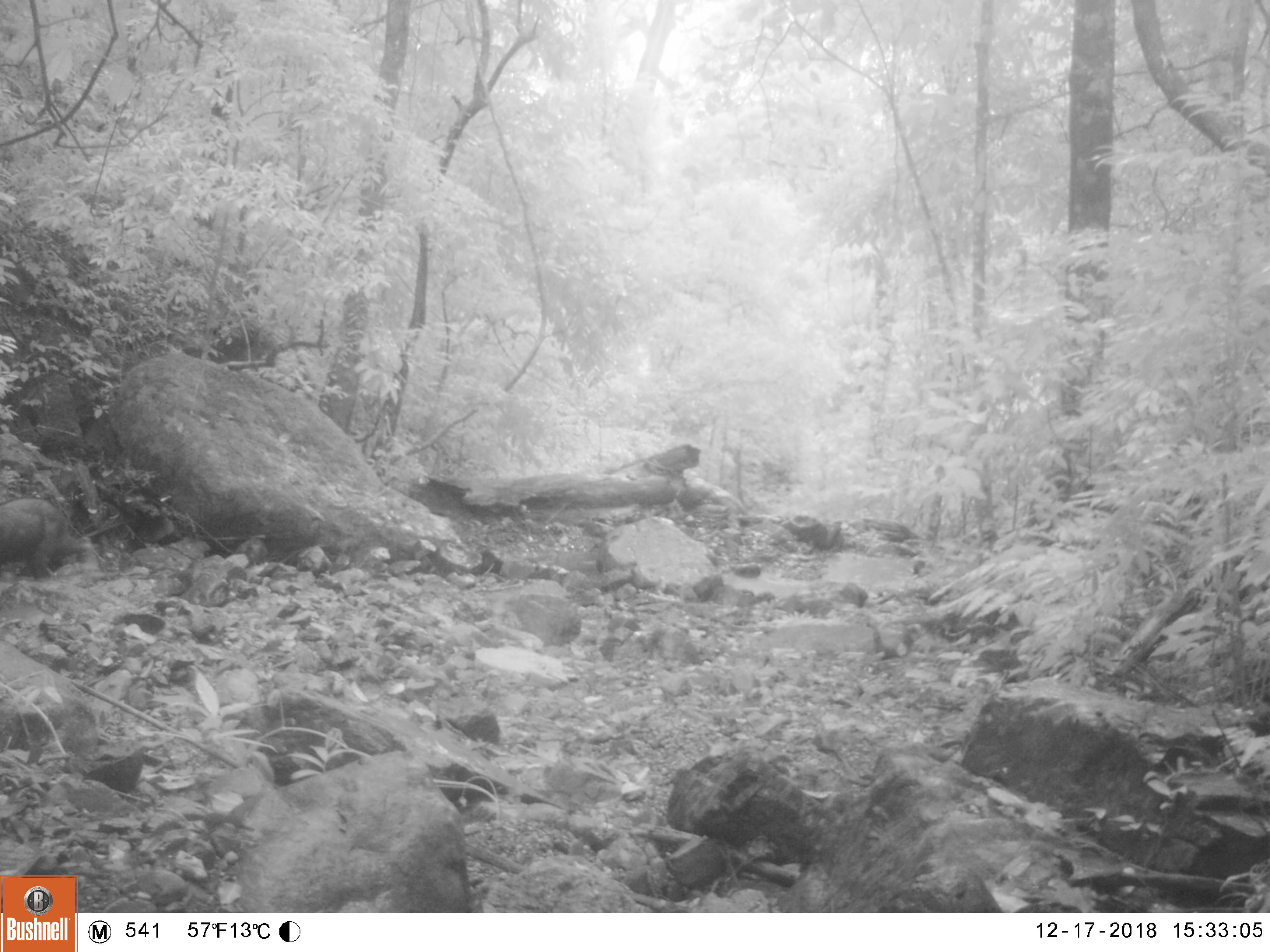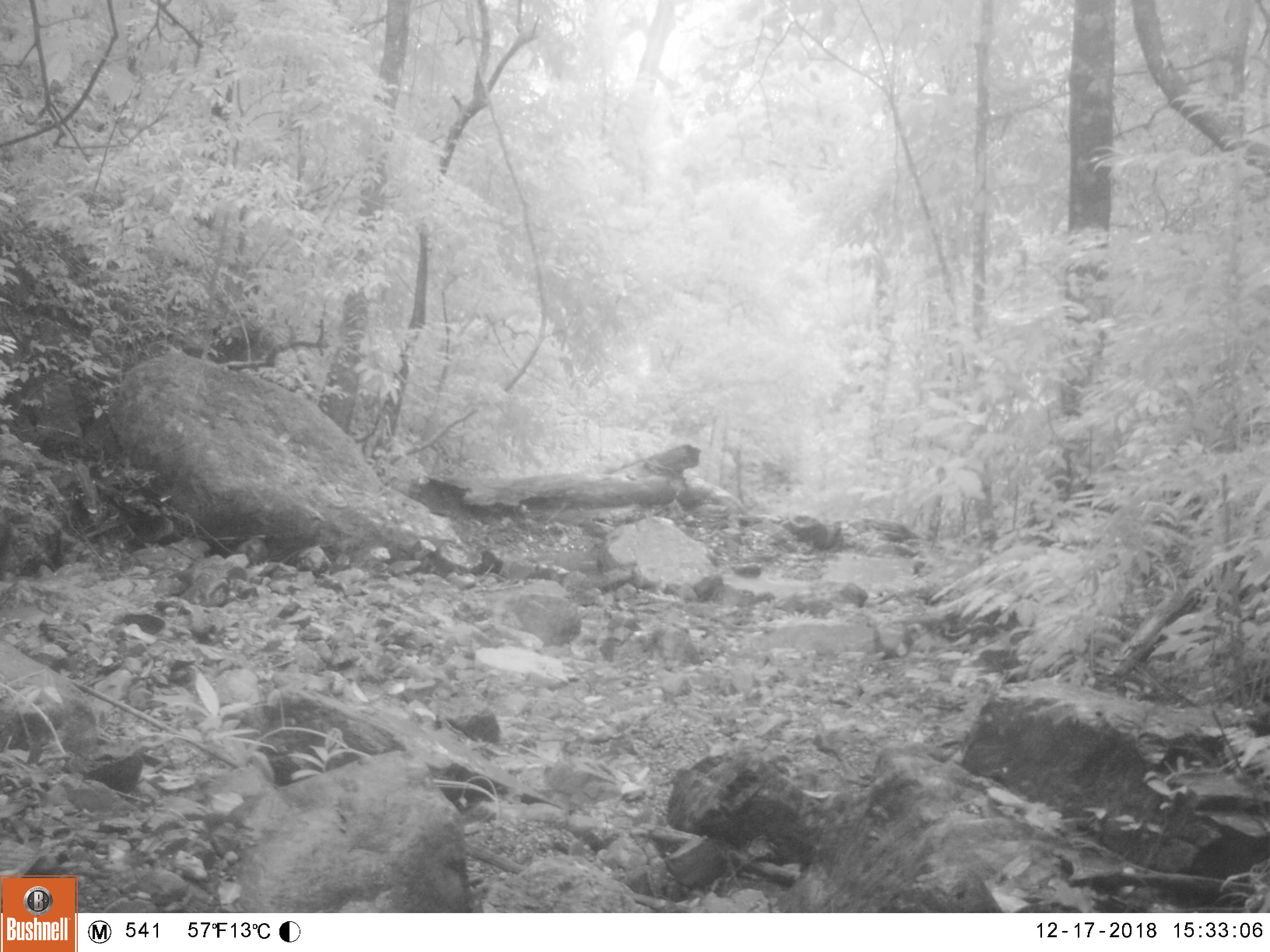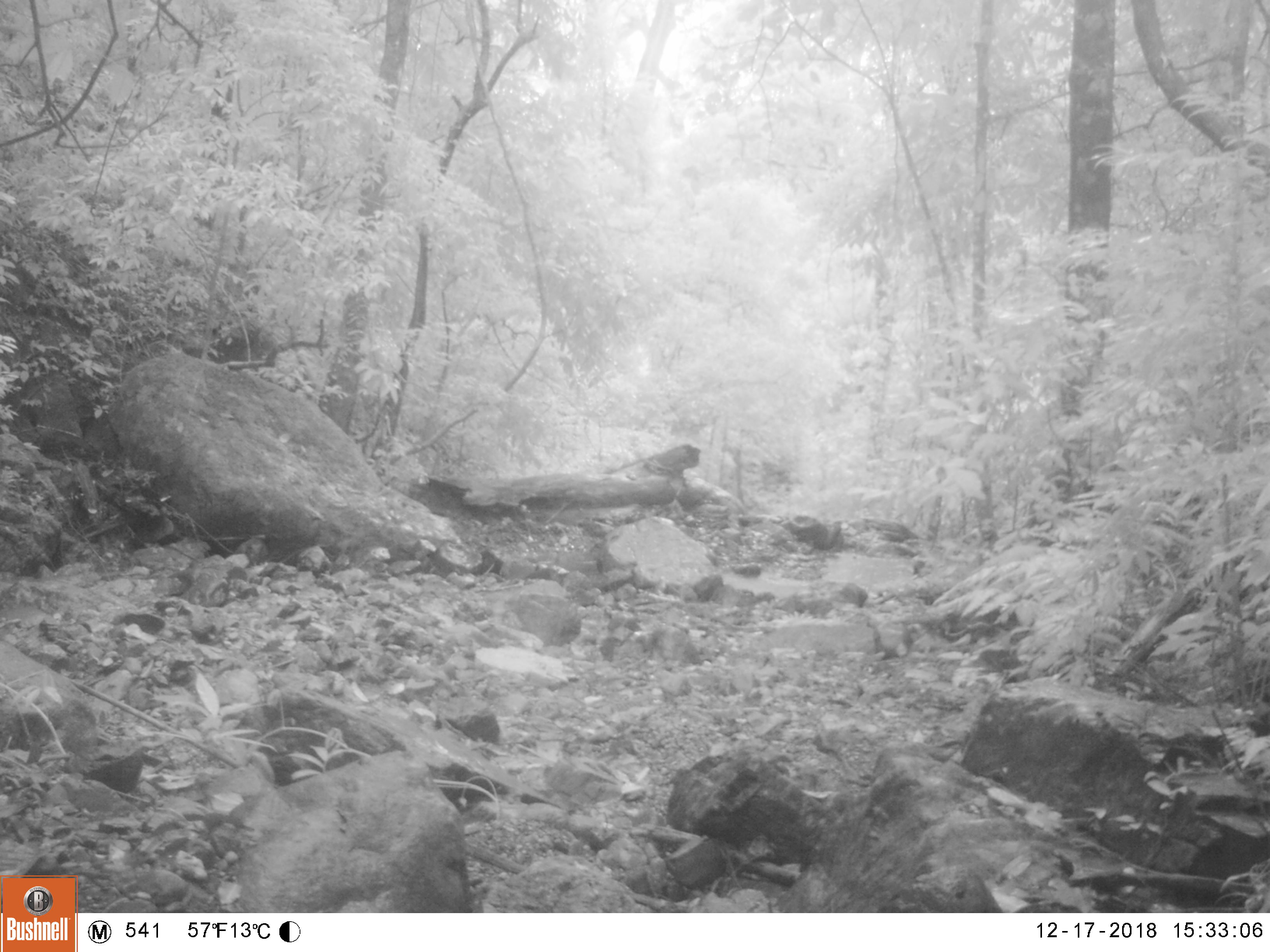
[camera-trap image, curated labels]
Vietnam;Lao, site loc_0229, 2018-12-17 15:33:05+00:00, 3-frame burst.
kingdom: Animalia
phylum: Chordata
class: Mammalia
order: Artiodactyla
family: Bovidae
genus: Capricornis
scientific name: Capricornis sumatraensis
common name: chinese serow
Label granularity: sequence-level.